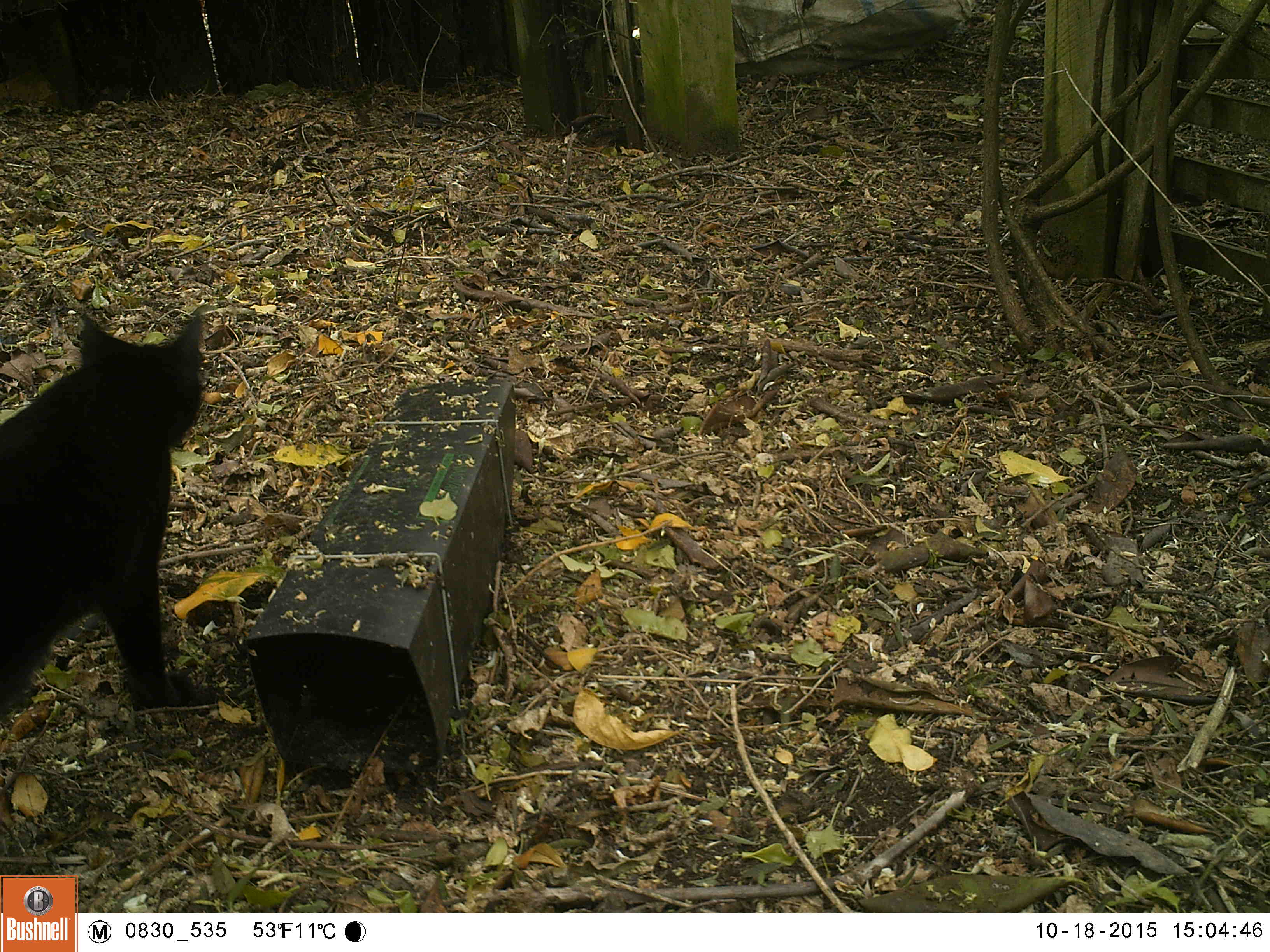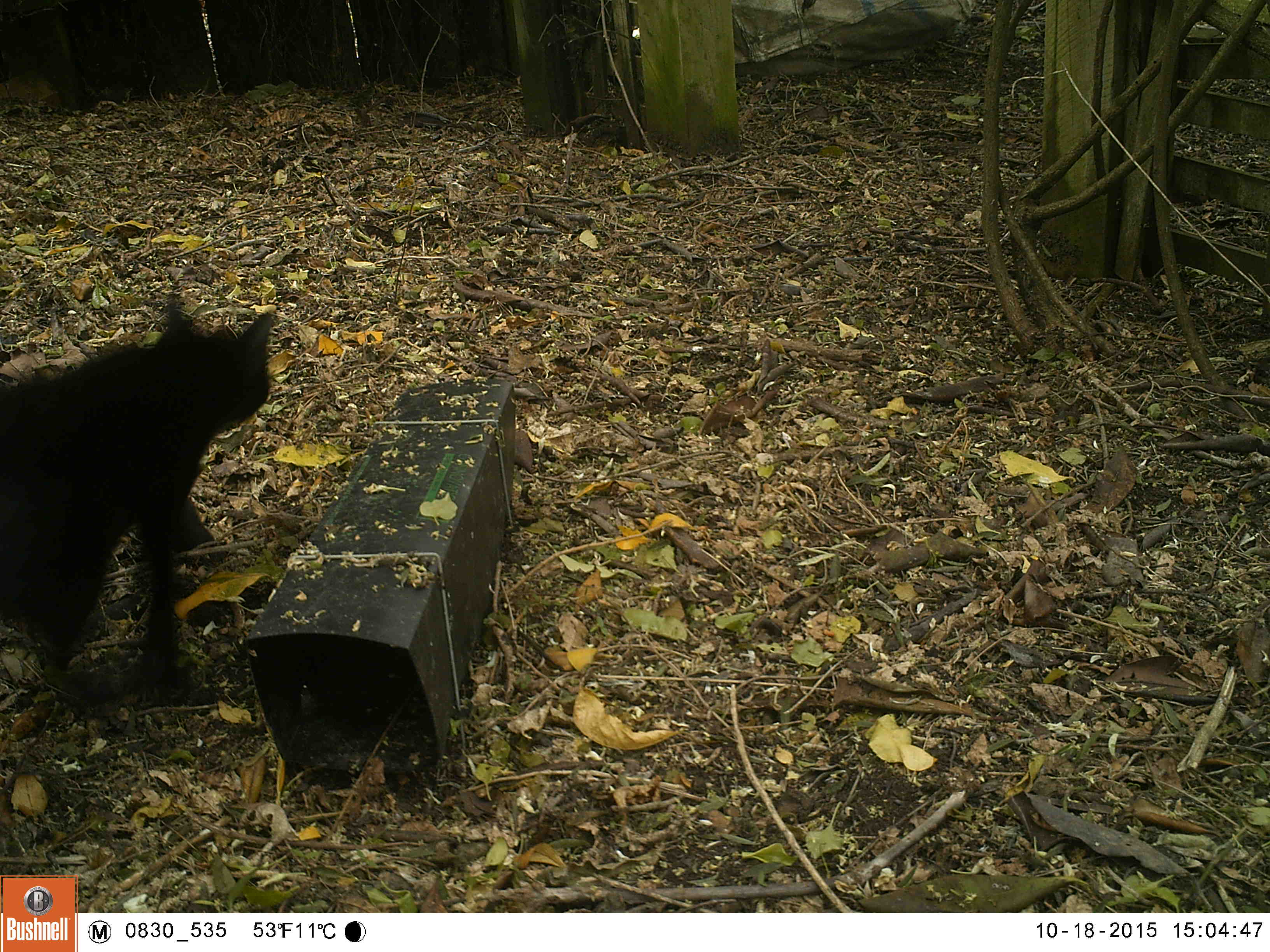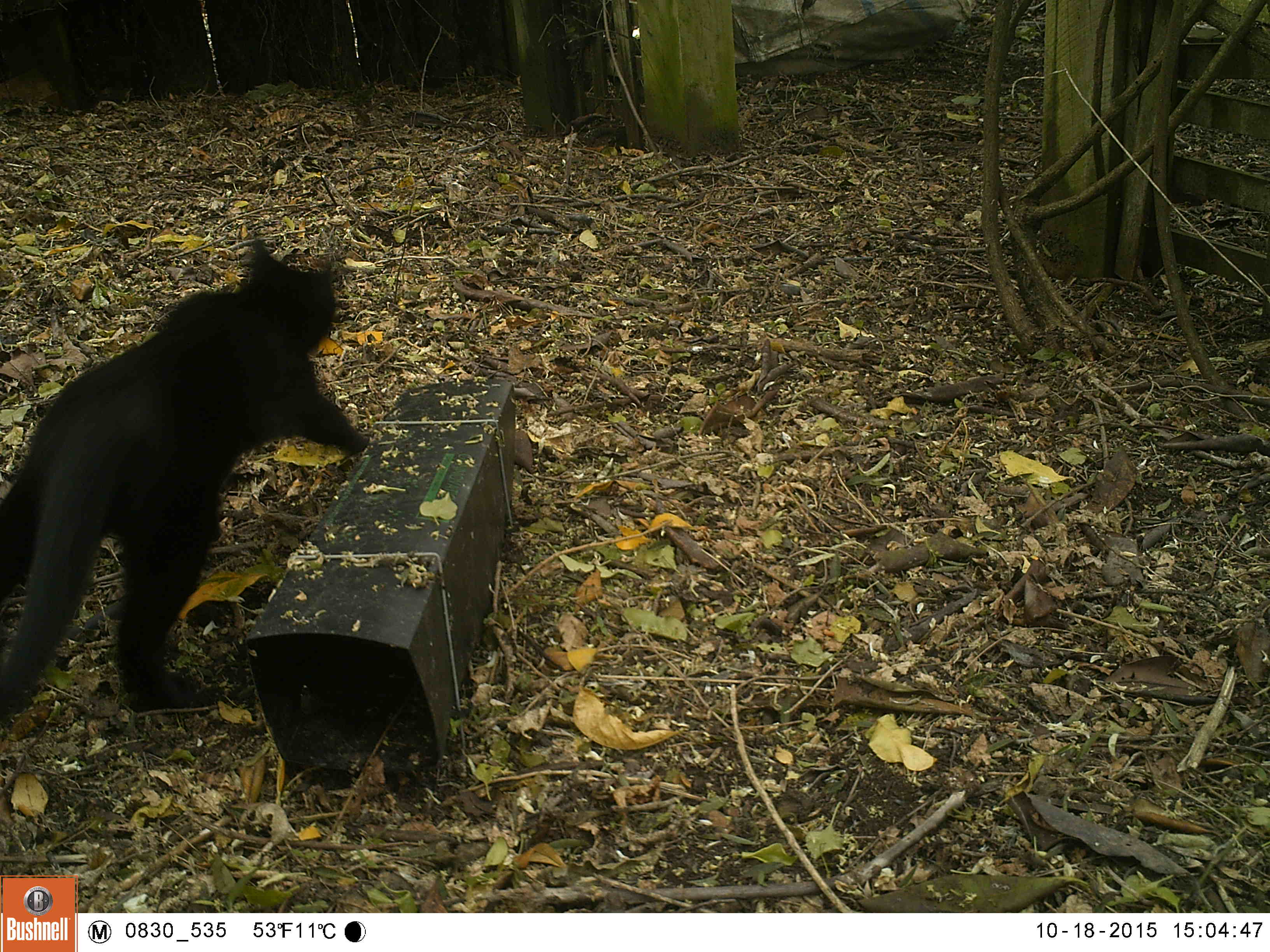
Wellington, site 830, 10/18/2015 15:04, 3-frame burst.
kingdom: Animalia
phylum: Chordata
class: Mammalia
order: Carnivora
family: Felidae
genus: Felis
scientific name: Felis catus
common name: cat